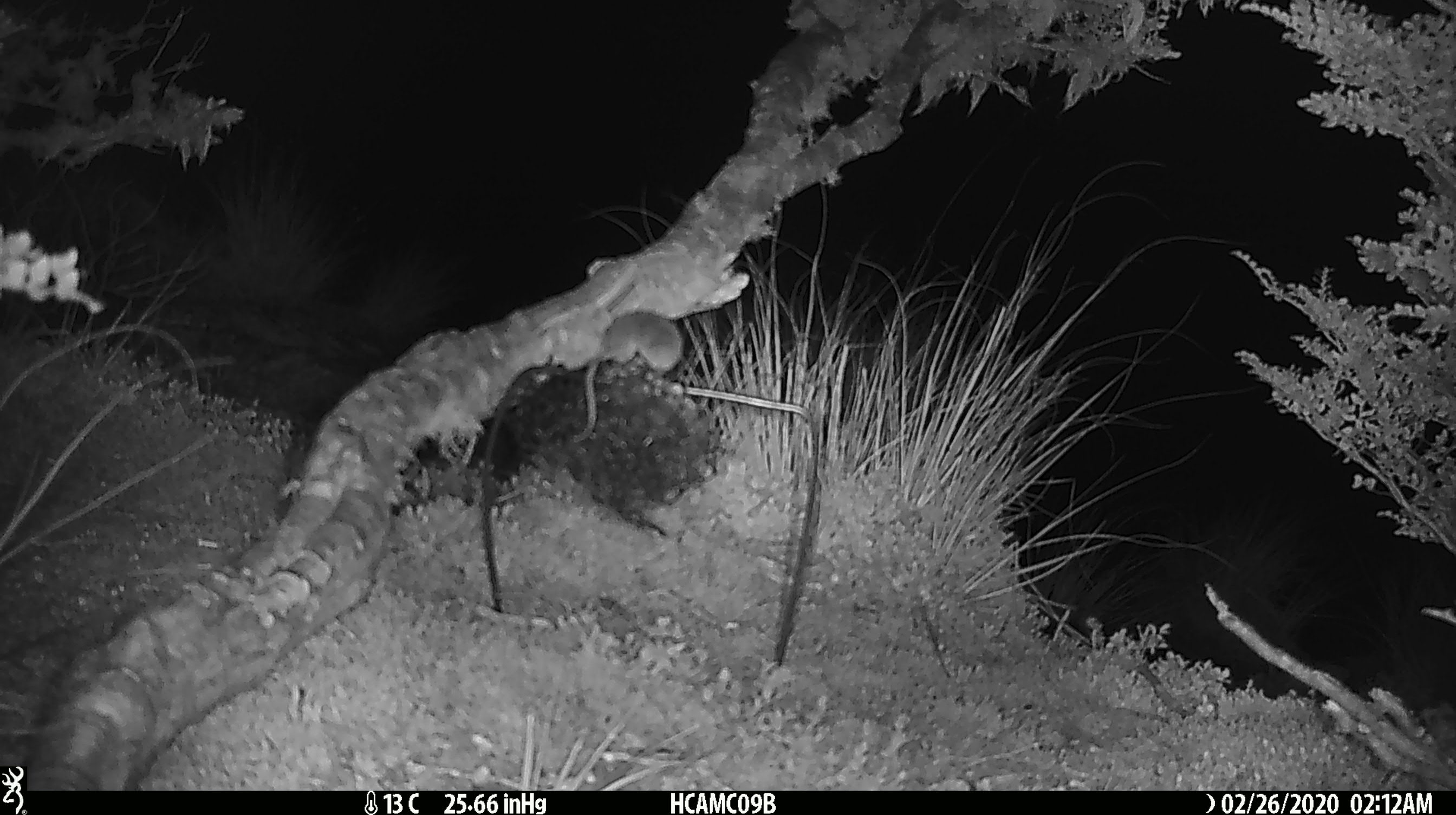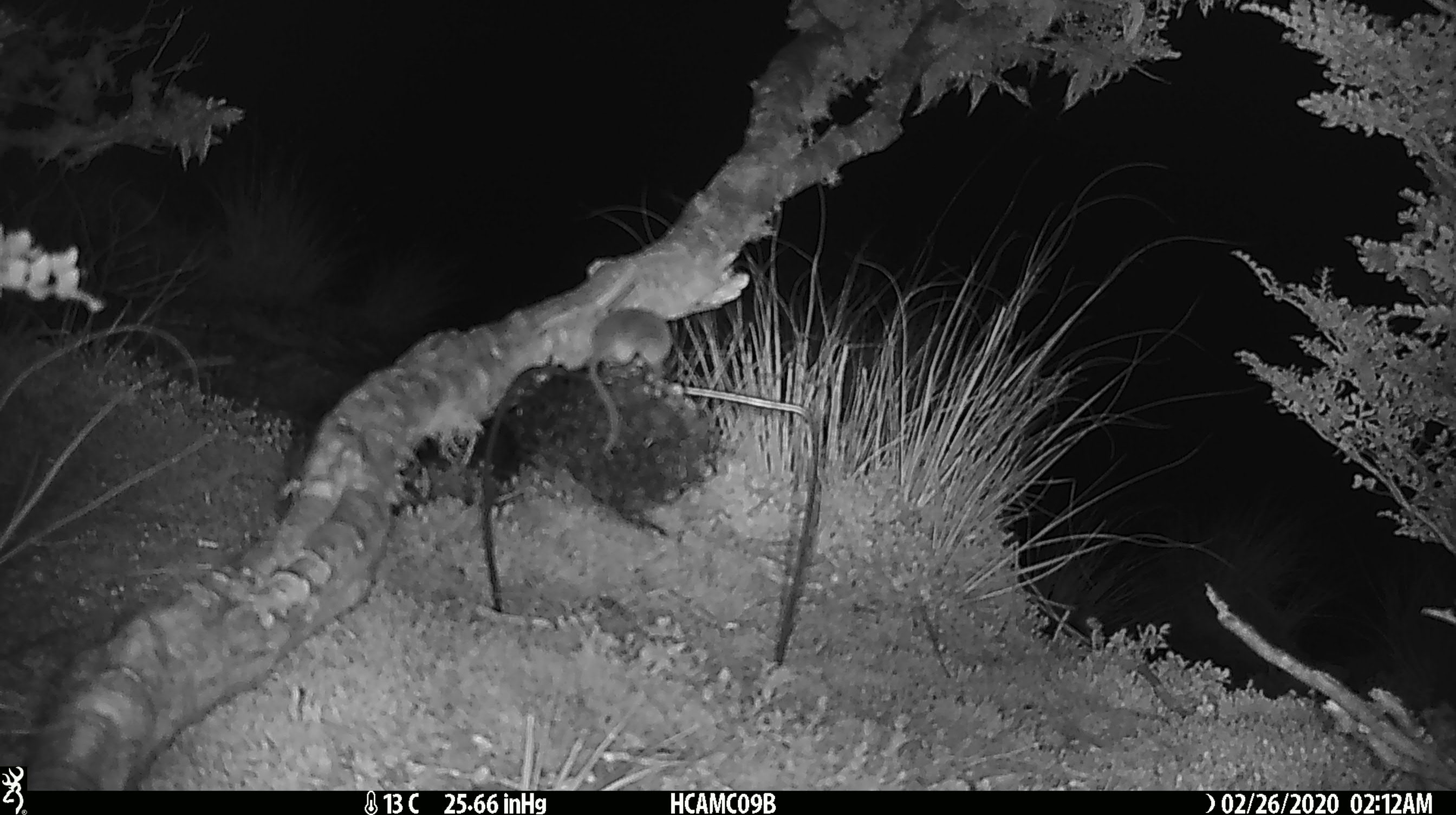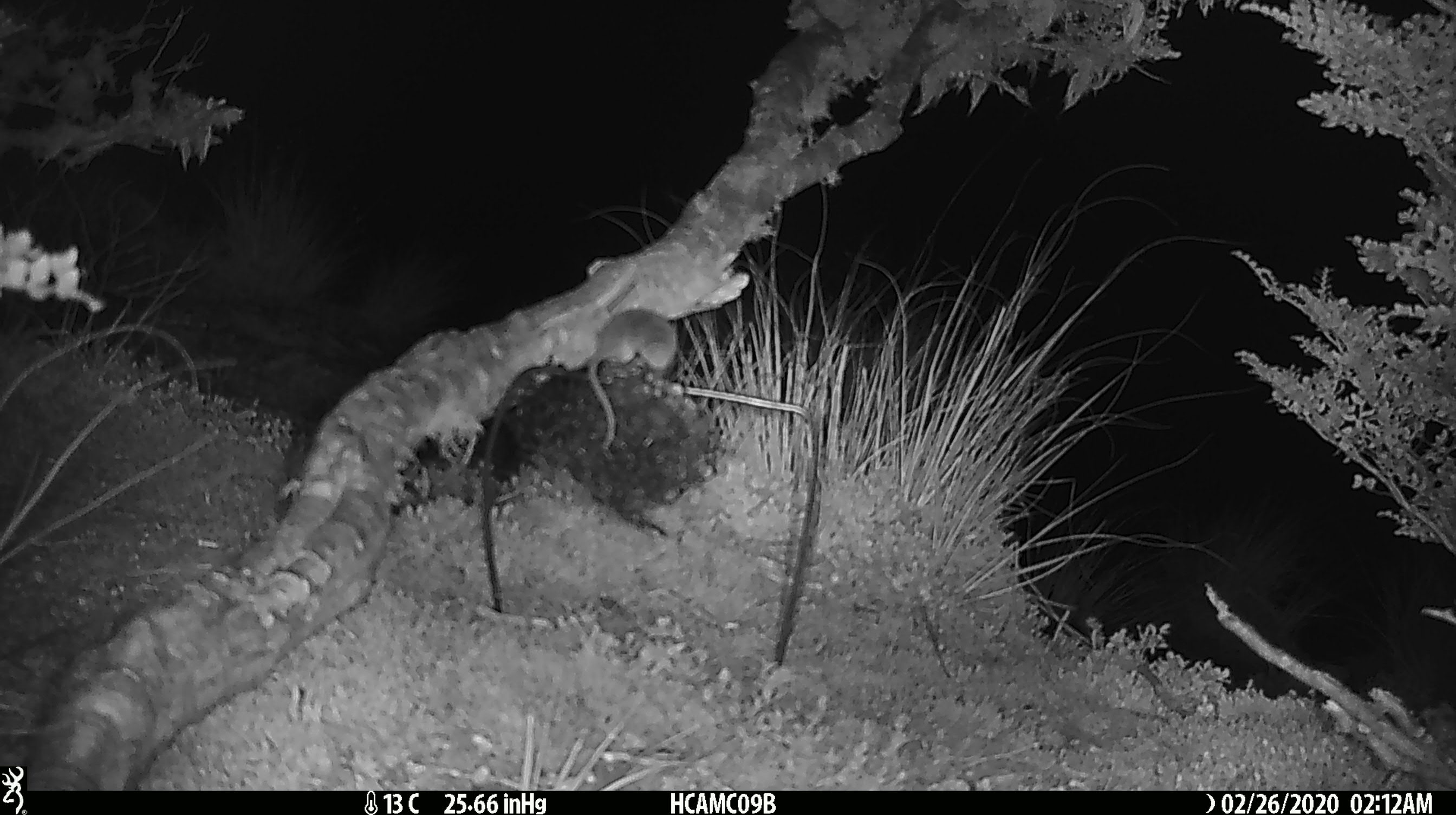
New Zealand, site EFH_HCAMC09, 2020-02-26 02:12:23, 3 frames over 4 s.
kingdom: Animalia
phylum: Chordata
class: Mammalia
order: Rodentia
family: Muridae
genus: Mus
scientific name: Mus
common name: mouse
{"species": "mouse (Mus)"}